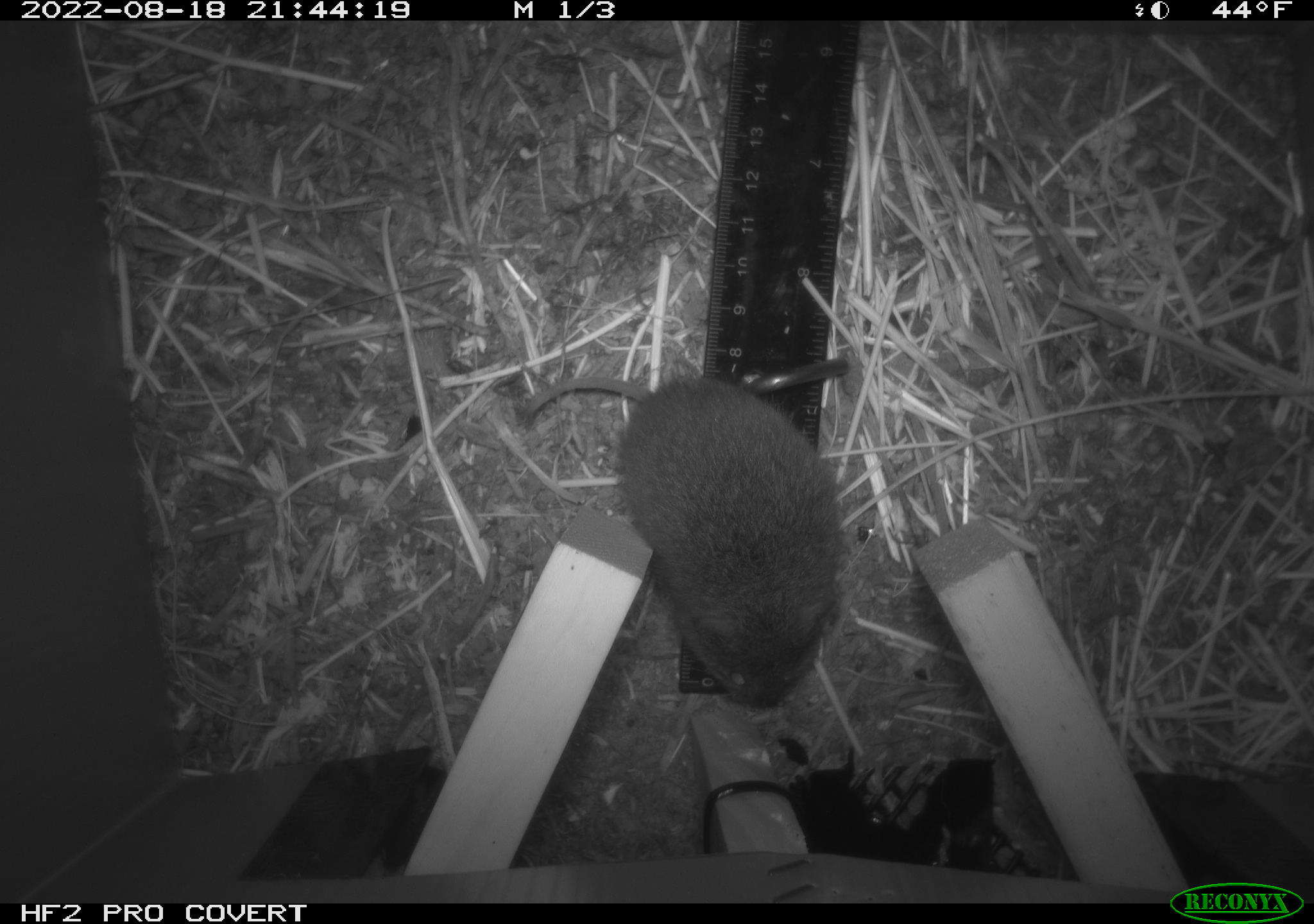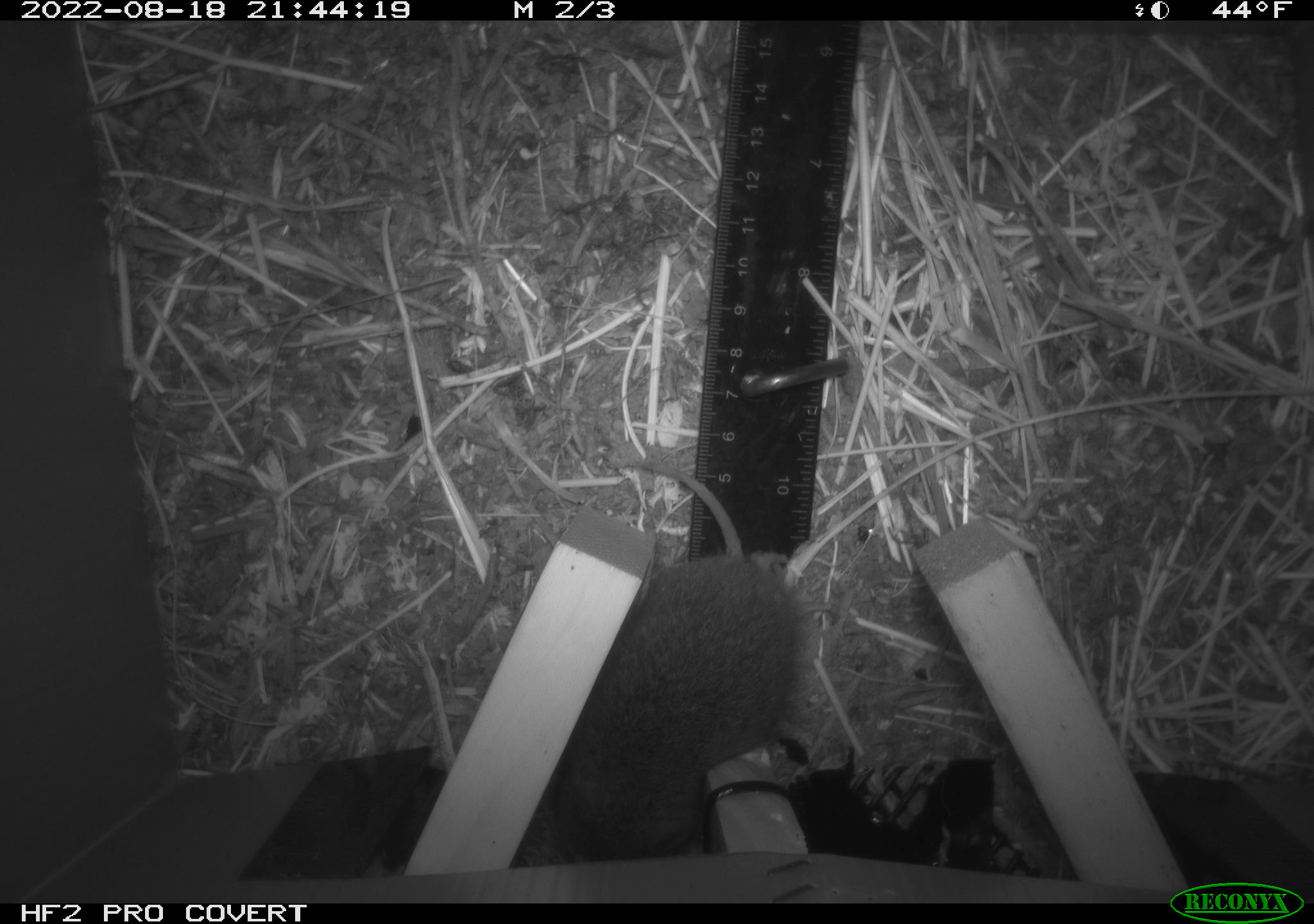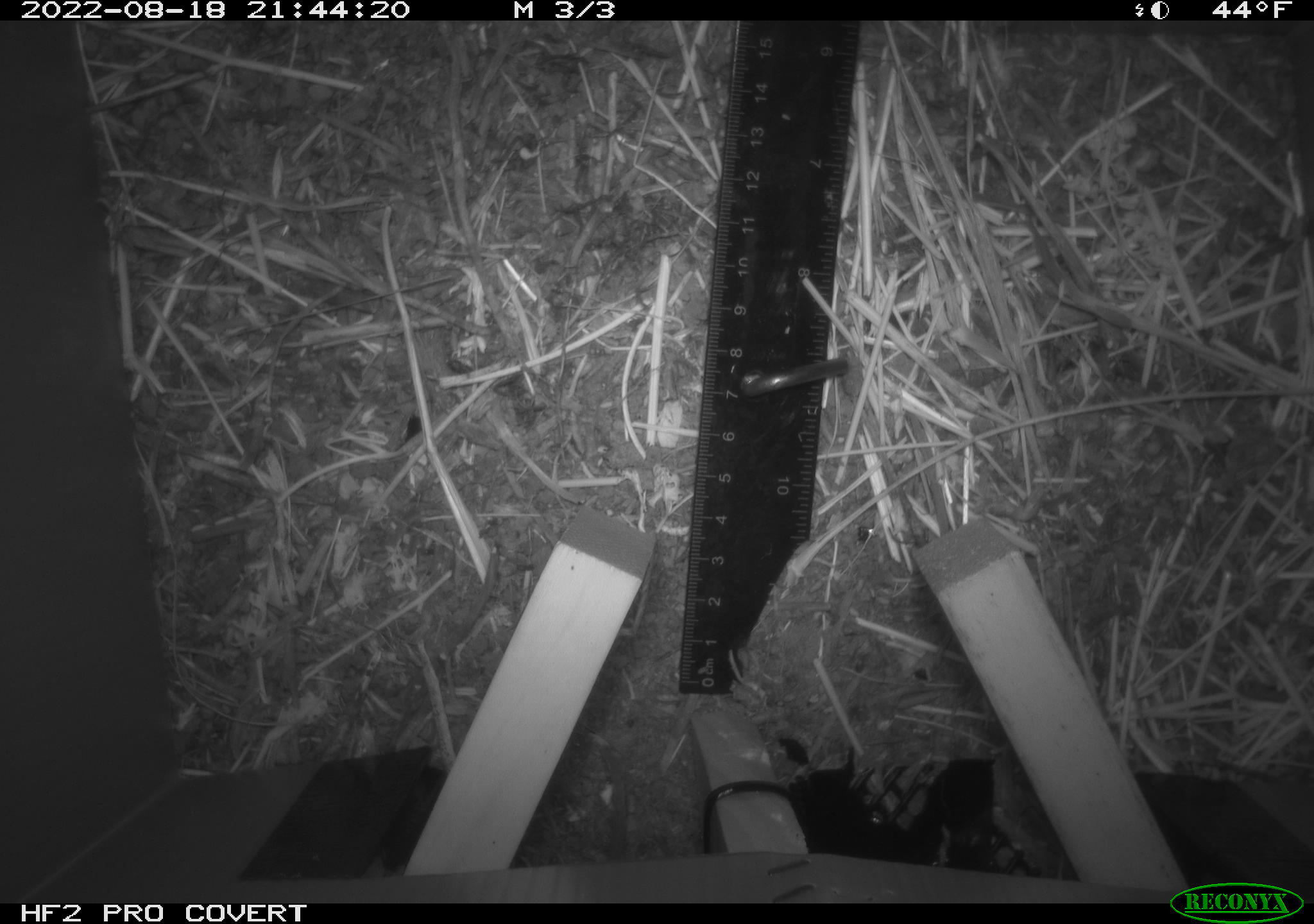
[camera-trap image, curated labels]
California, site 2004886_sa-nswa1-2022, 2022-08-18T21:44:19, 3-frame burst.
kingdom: Animalia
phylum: Chordata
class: Mammalia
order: Rodentia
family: Cricetidae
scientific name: Cricetidae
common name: hamsters, voles, lemmings, and allies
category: cricetidae family